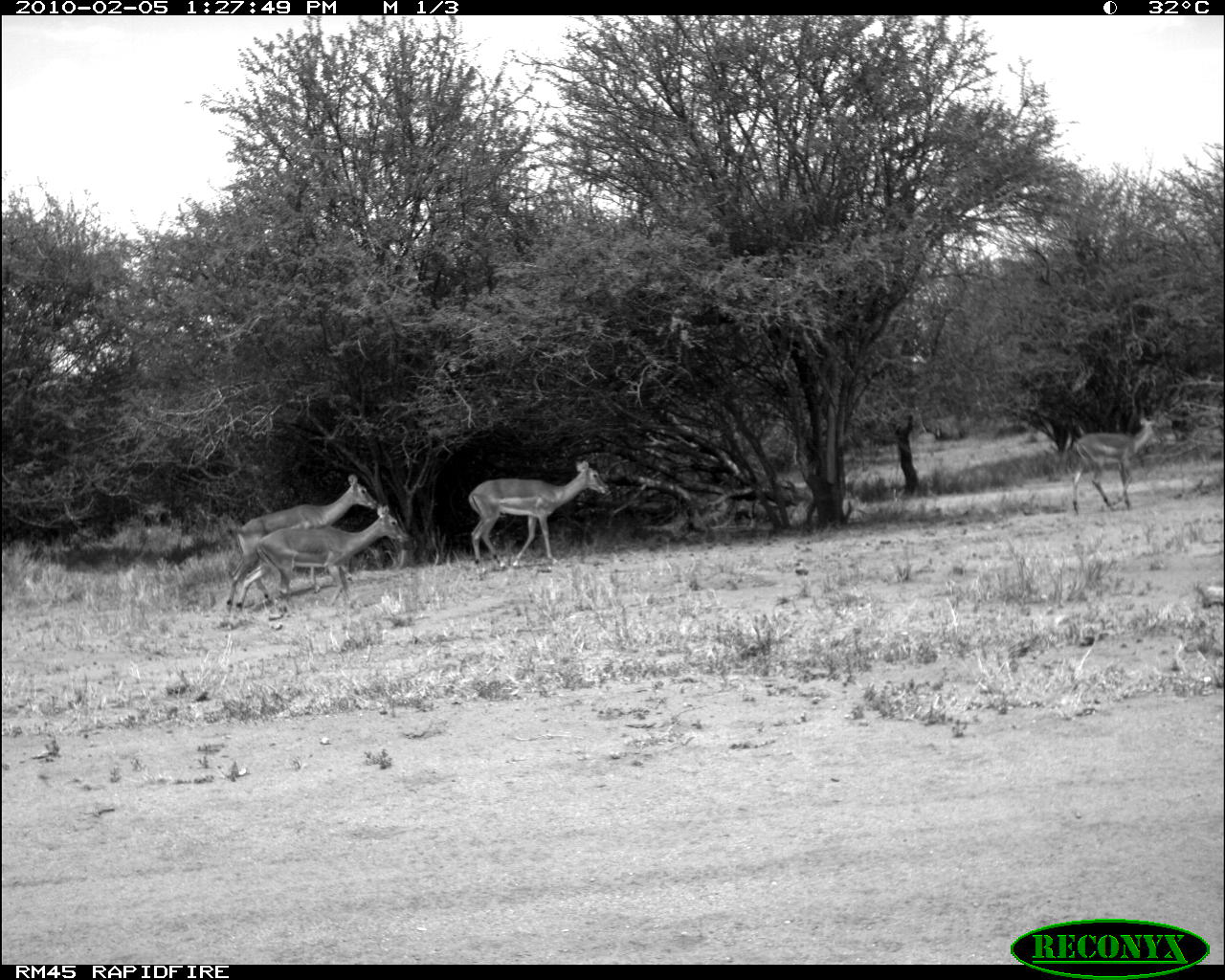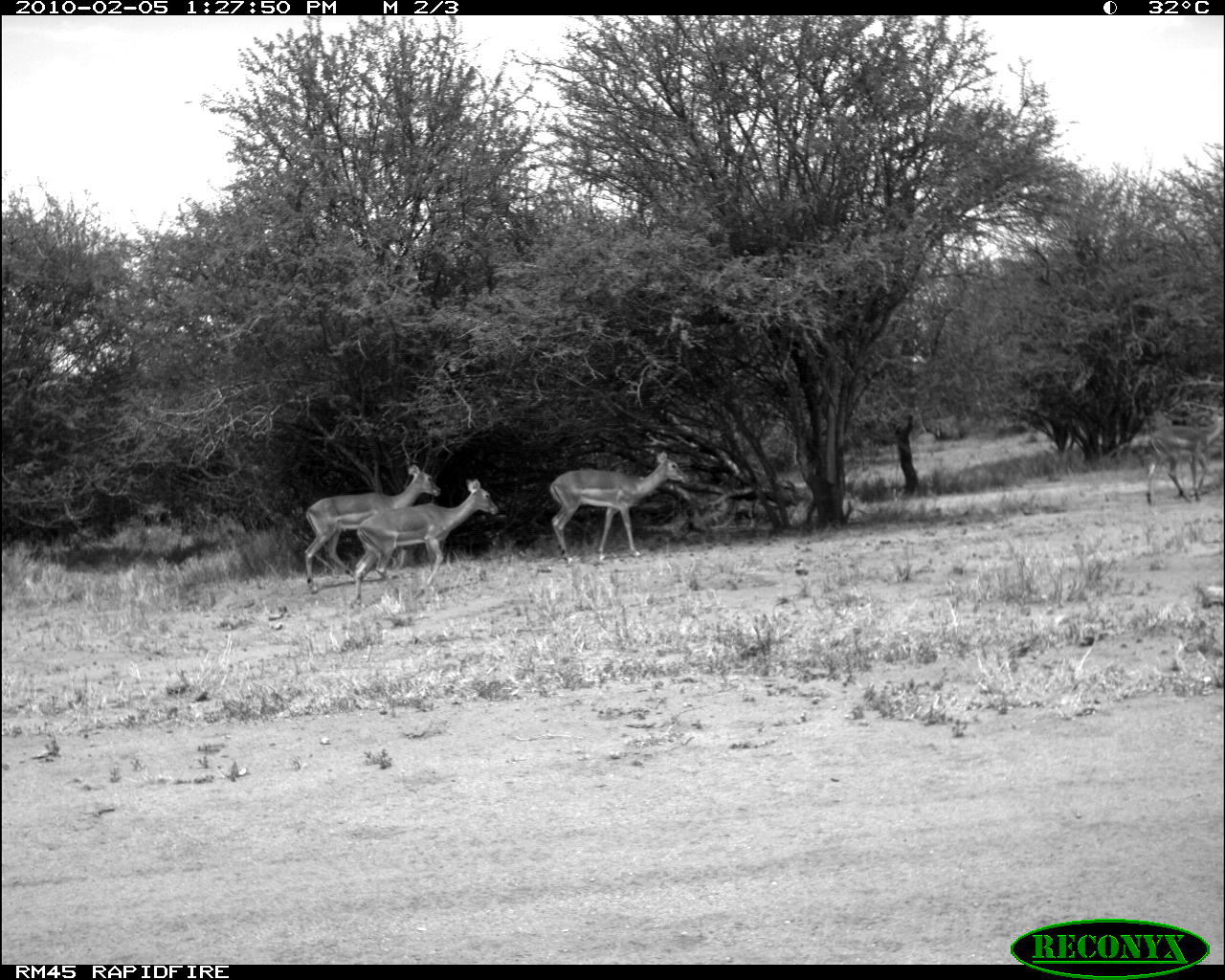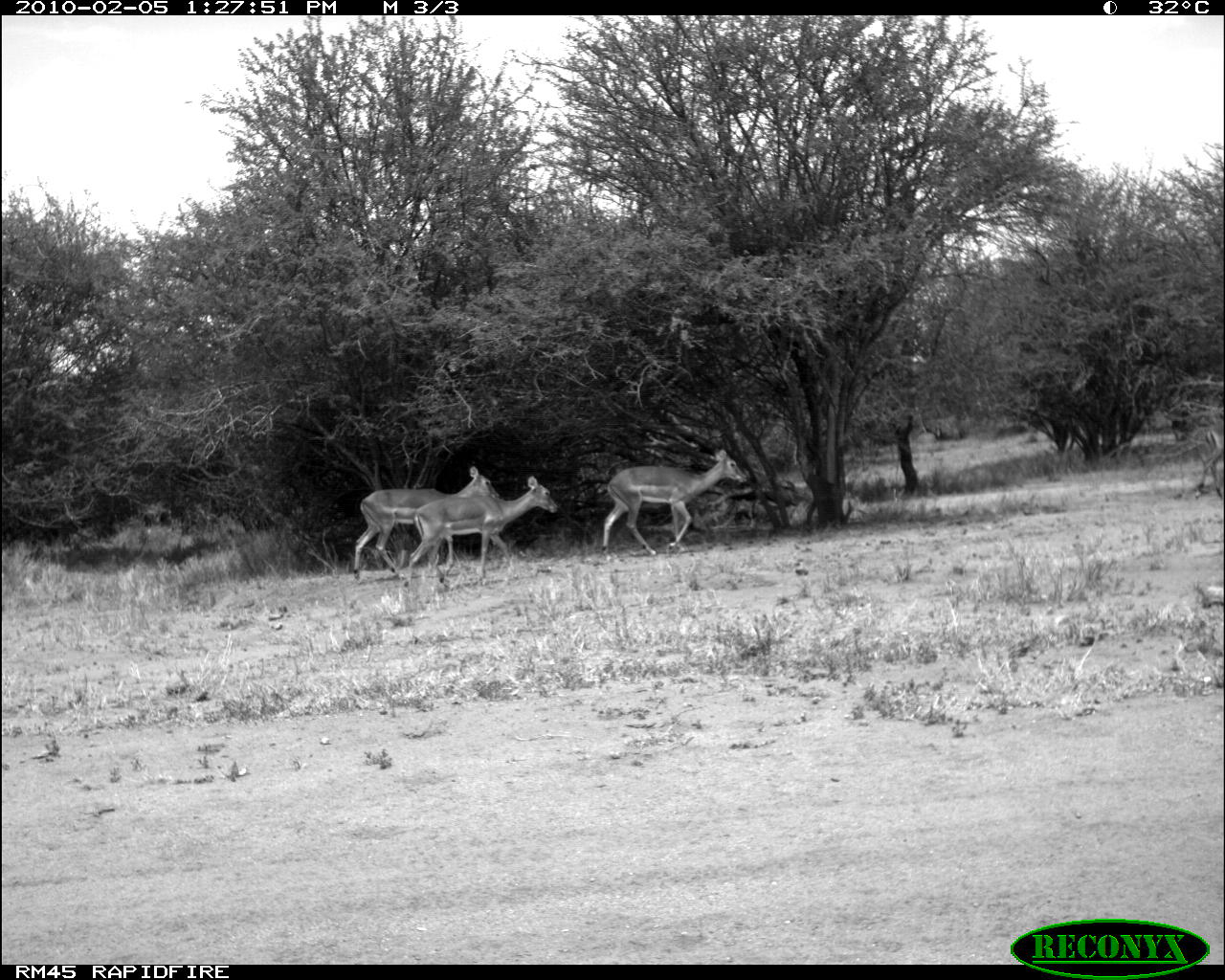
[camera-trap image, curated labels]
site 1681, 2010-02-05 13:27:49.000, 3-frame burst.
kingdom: Animalia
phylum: Chordata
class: Mammalia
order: Artiodactyla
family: Bovidae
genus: Aepyceros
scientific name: Aepyceros melampus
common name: impala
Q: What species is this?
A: Aepyceros melampus (impala).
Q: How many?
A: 4.